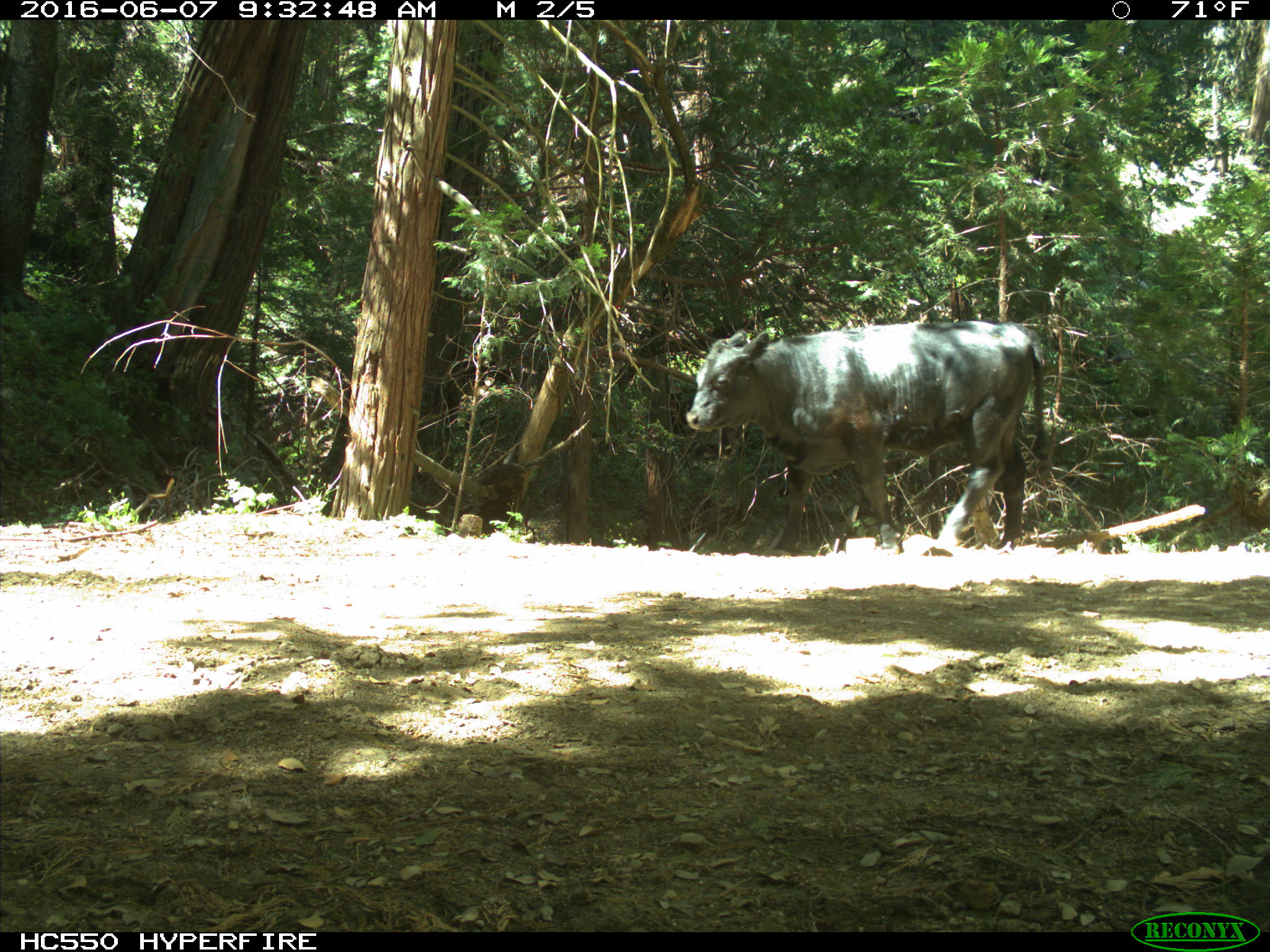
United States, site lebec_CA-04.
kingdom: Animalia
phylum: Chordata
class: Mammalia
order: Artiodactyla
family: Bovidae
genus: Bos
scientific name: Bos taurus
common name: domestic cow